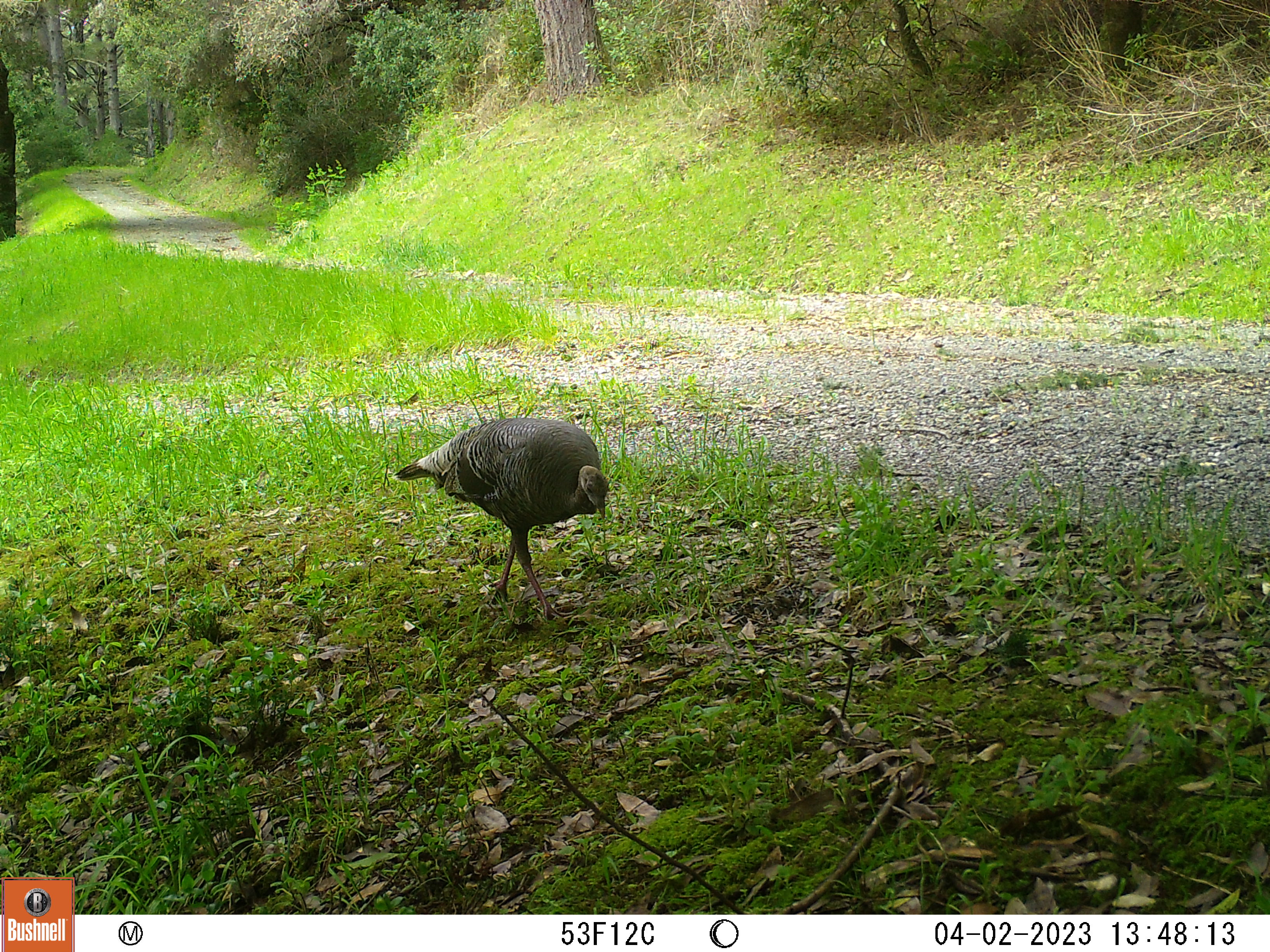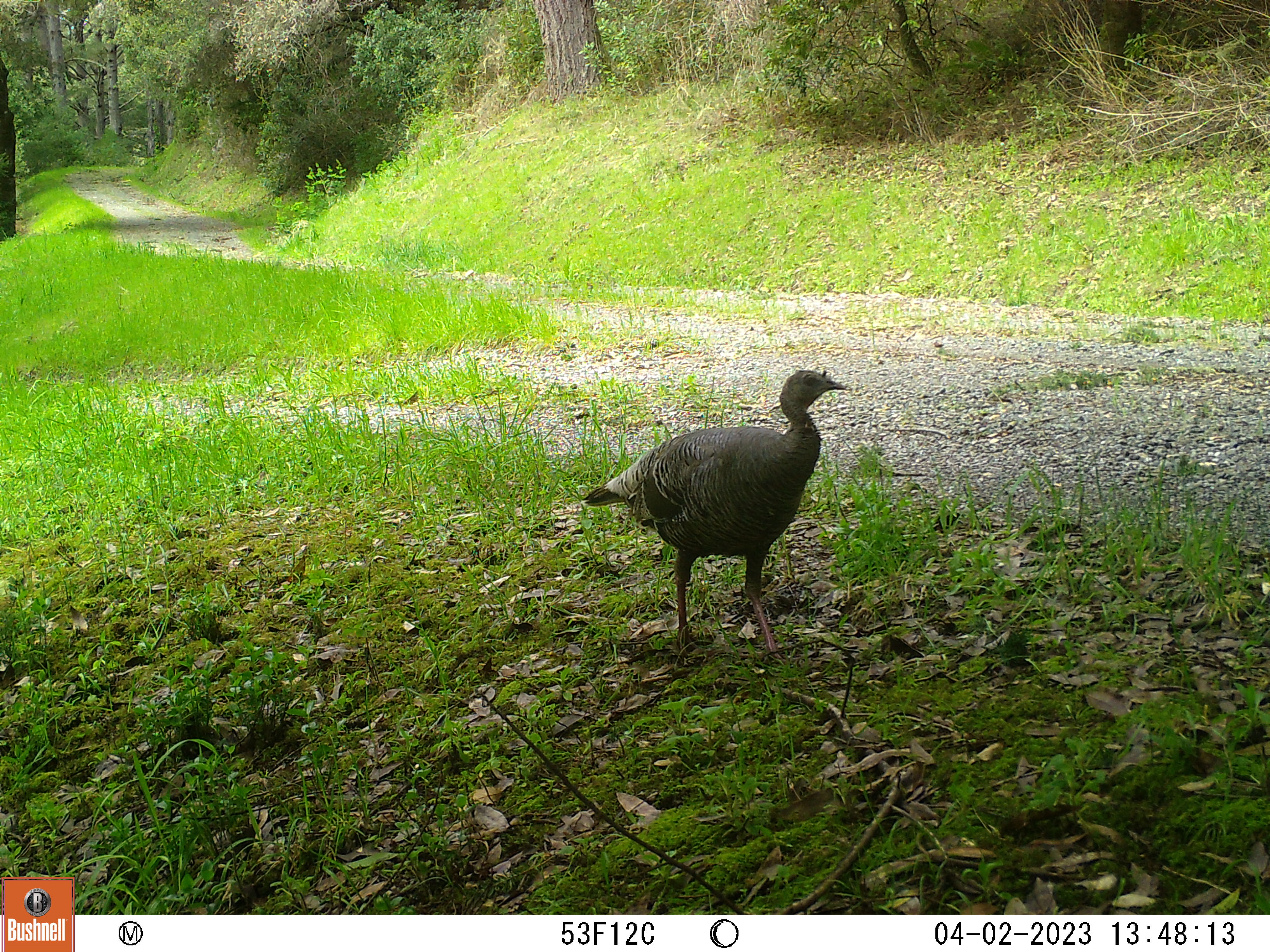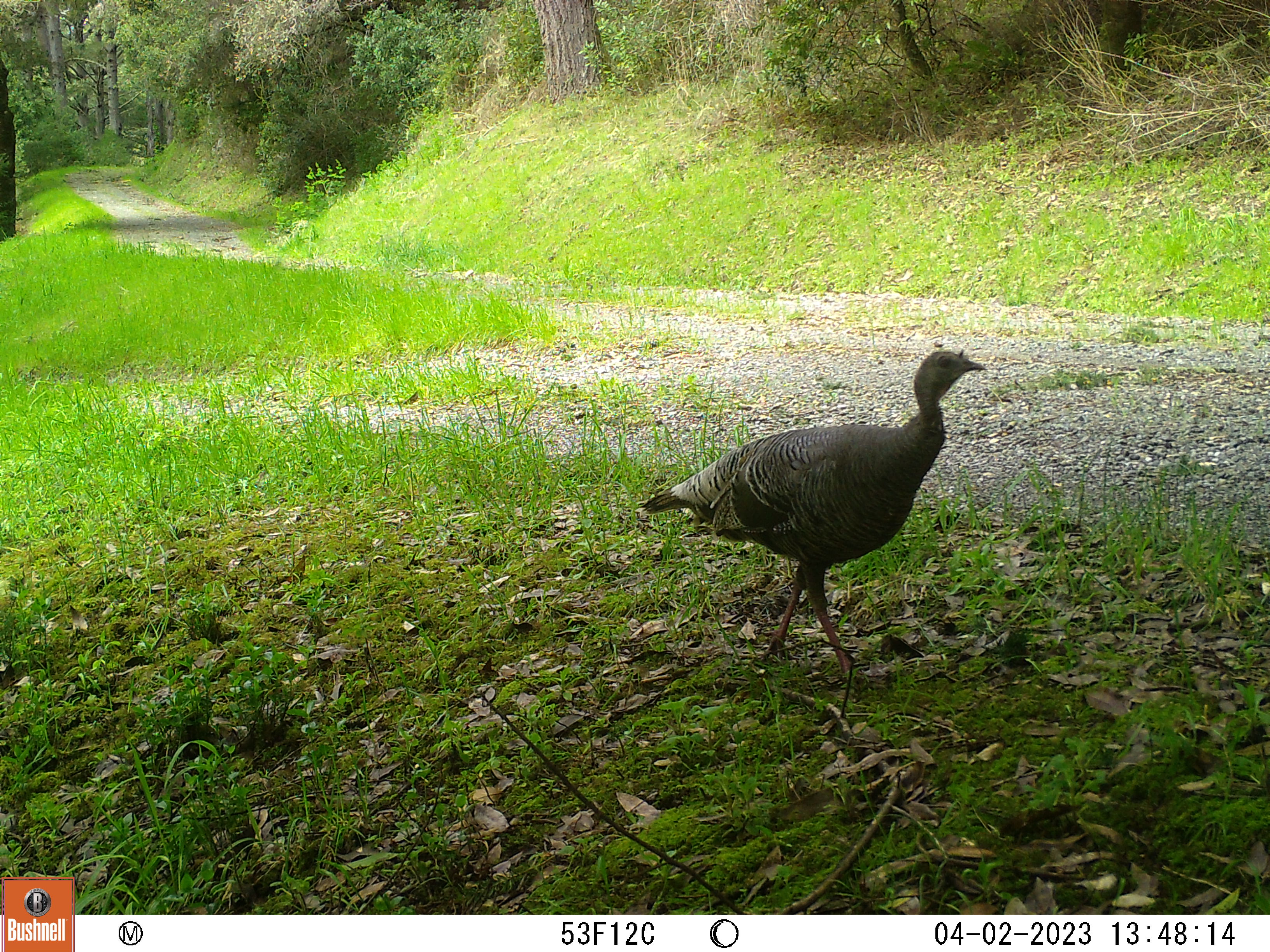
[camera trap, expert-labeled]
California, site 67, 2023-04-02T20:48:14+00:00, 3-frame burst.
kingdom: Animalia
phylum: Chordata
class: Aves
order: Galliformes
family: Phasianidae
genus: Meleagris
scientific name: Meleagris gallopavo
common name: turkey